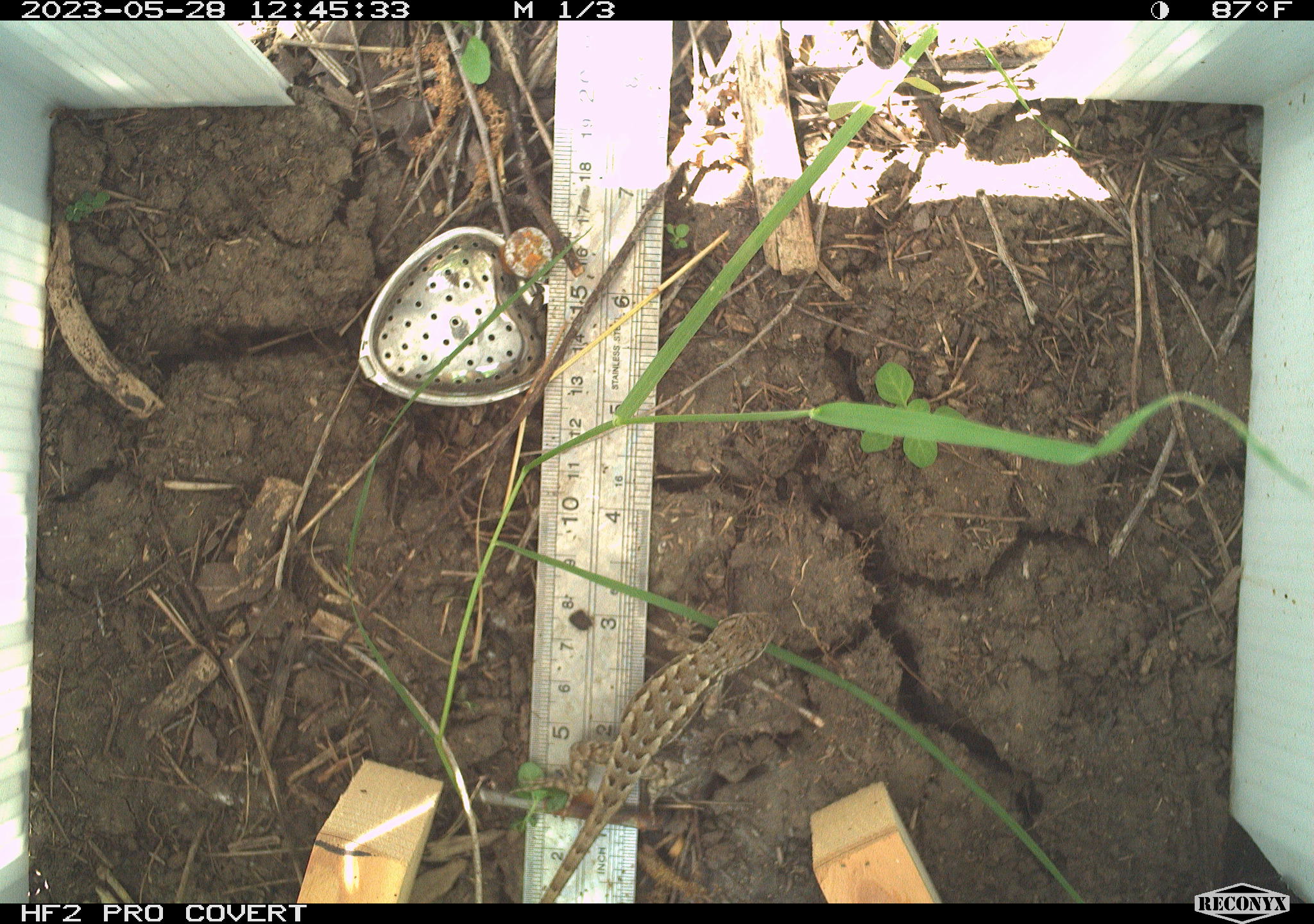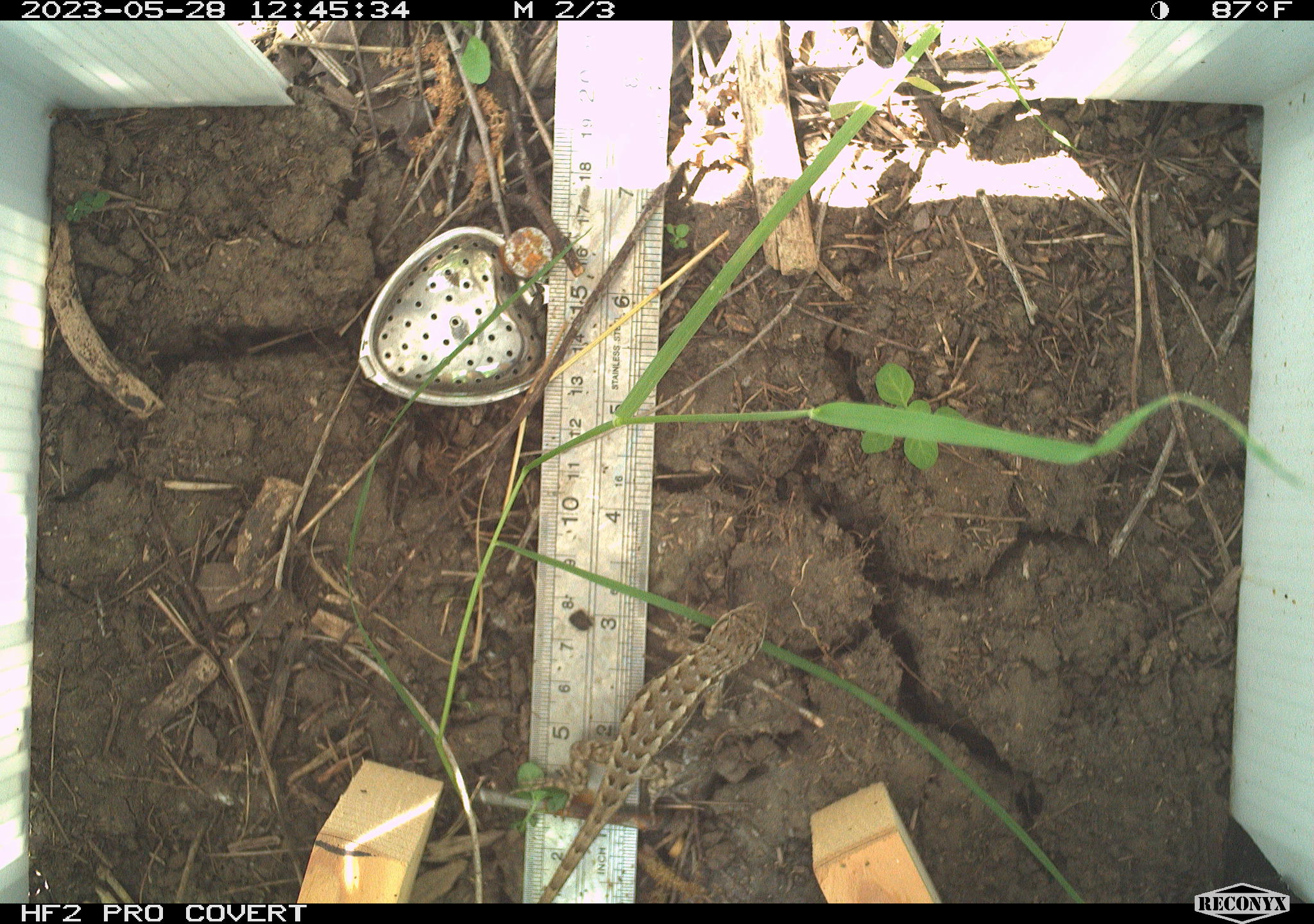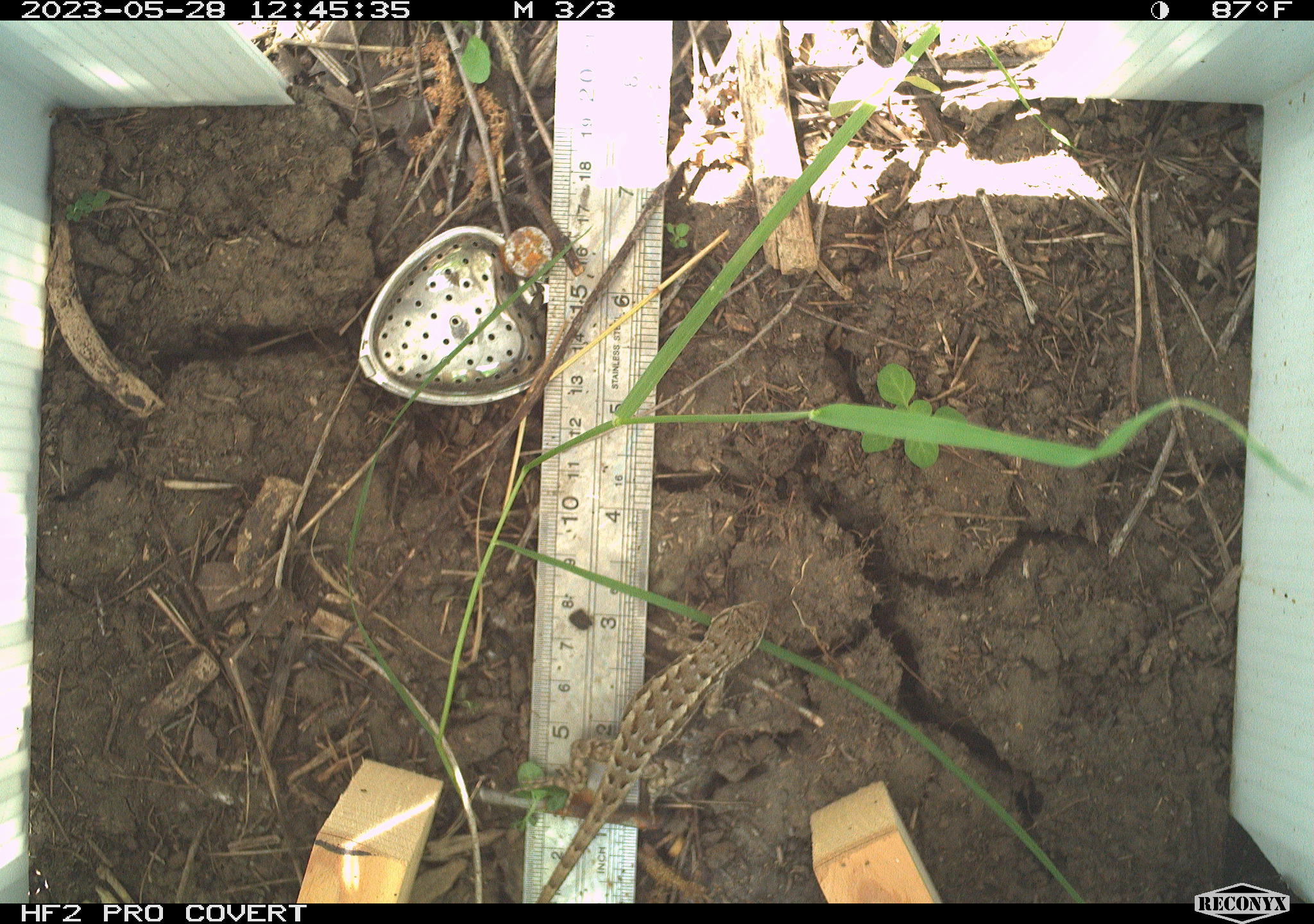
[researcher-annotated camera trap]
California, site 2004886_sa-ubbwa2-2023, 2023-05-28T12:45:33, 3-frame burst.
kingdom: Animalia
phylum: Chordata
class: Reptilia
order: Squamata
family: Phrynosomatidae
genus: Sceloporus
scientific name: Sceloporus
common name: spiny lizards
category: sceloporus species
Sceloporus species (spiny lizards) (Sceloporus).